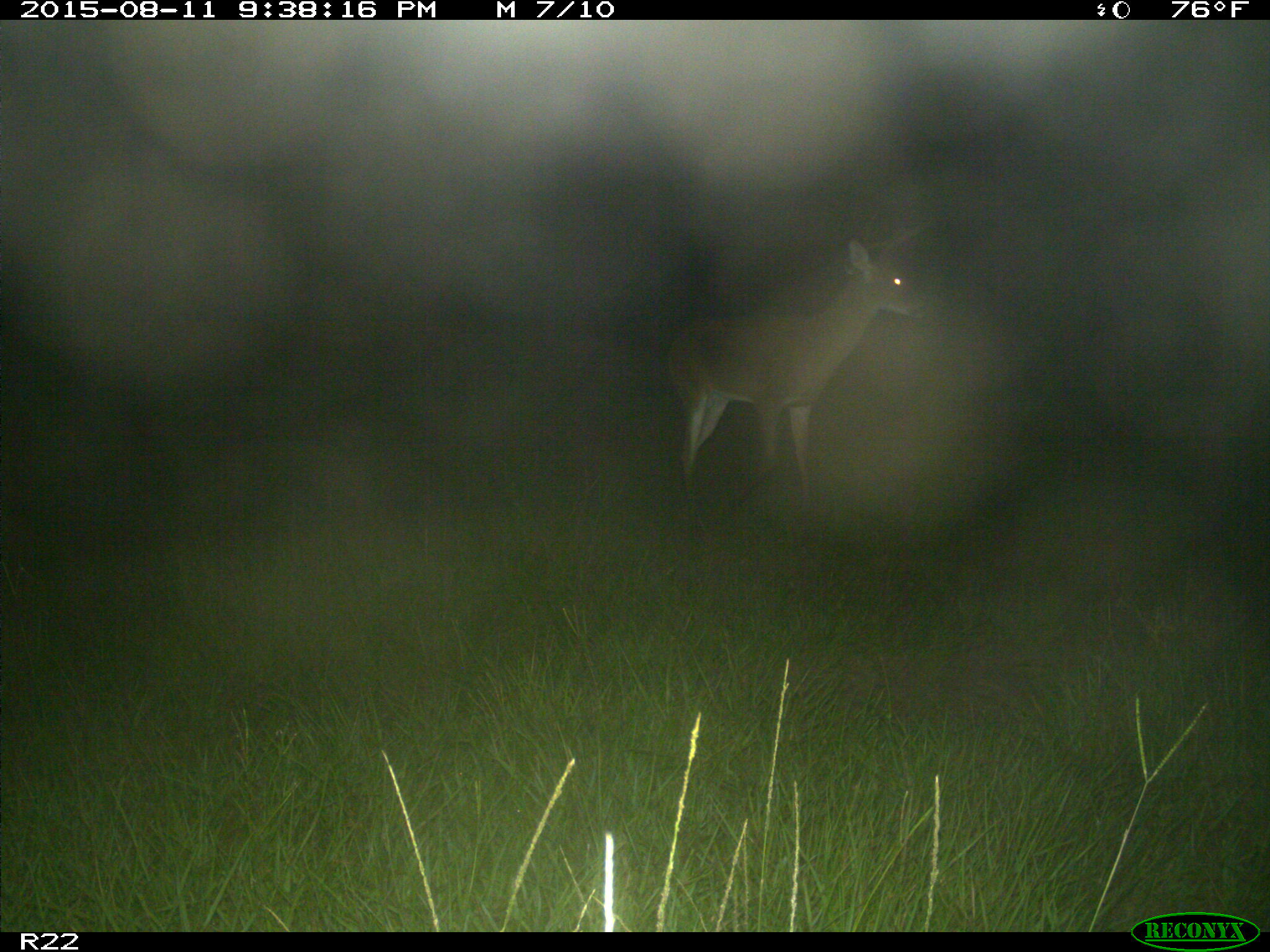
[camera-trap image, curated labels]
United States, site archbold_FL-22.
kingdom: Animalia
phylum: Chordata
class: Mammalia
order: Artiodactyla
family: Cervidae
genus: Odocoileus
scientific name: Odocoileus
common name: deer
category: unidentified deer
Unidentified deer (deer) (Odocoileus).